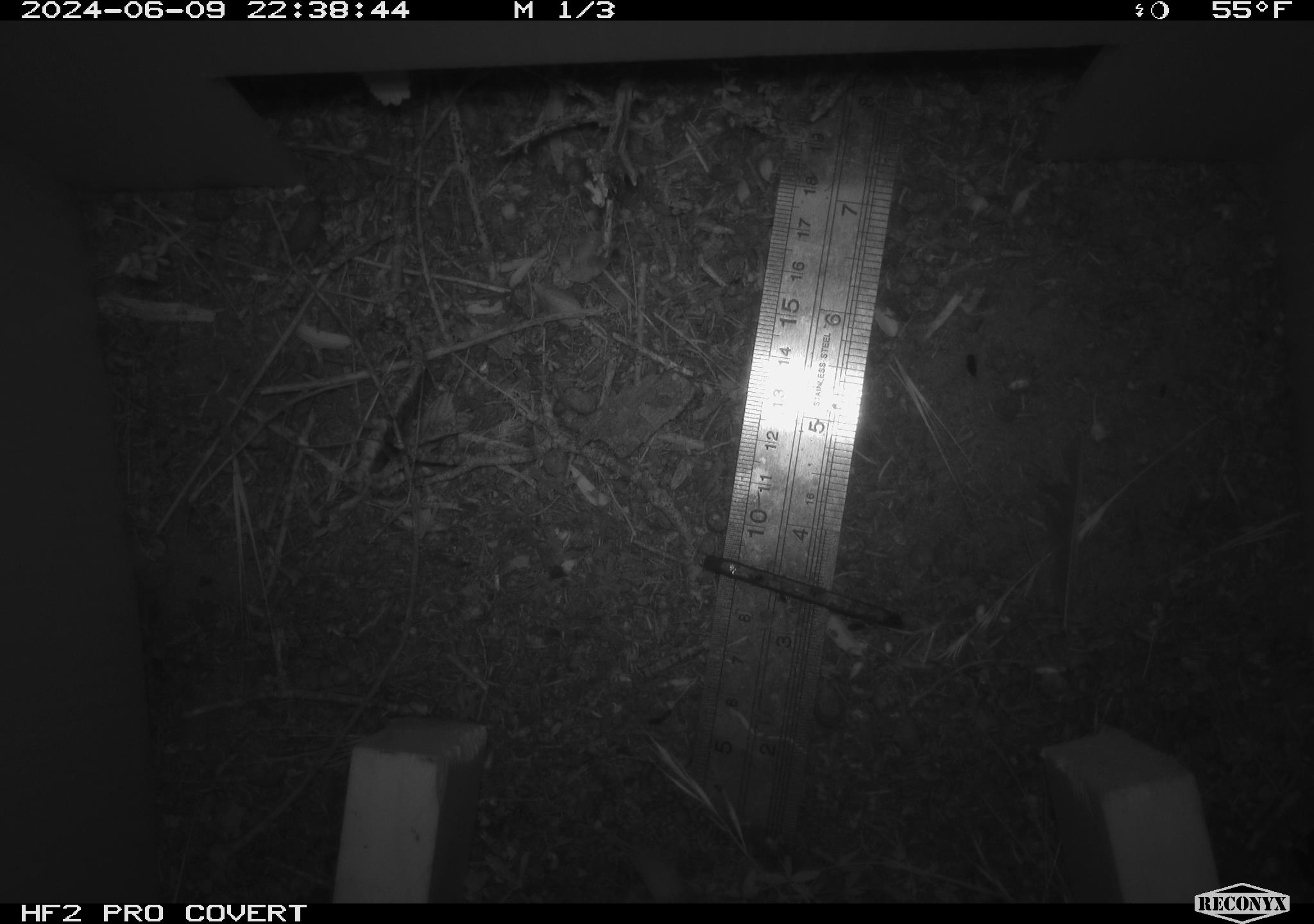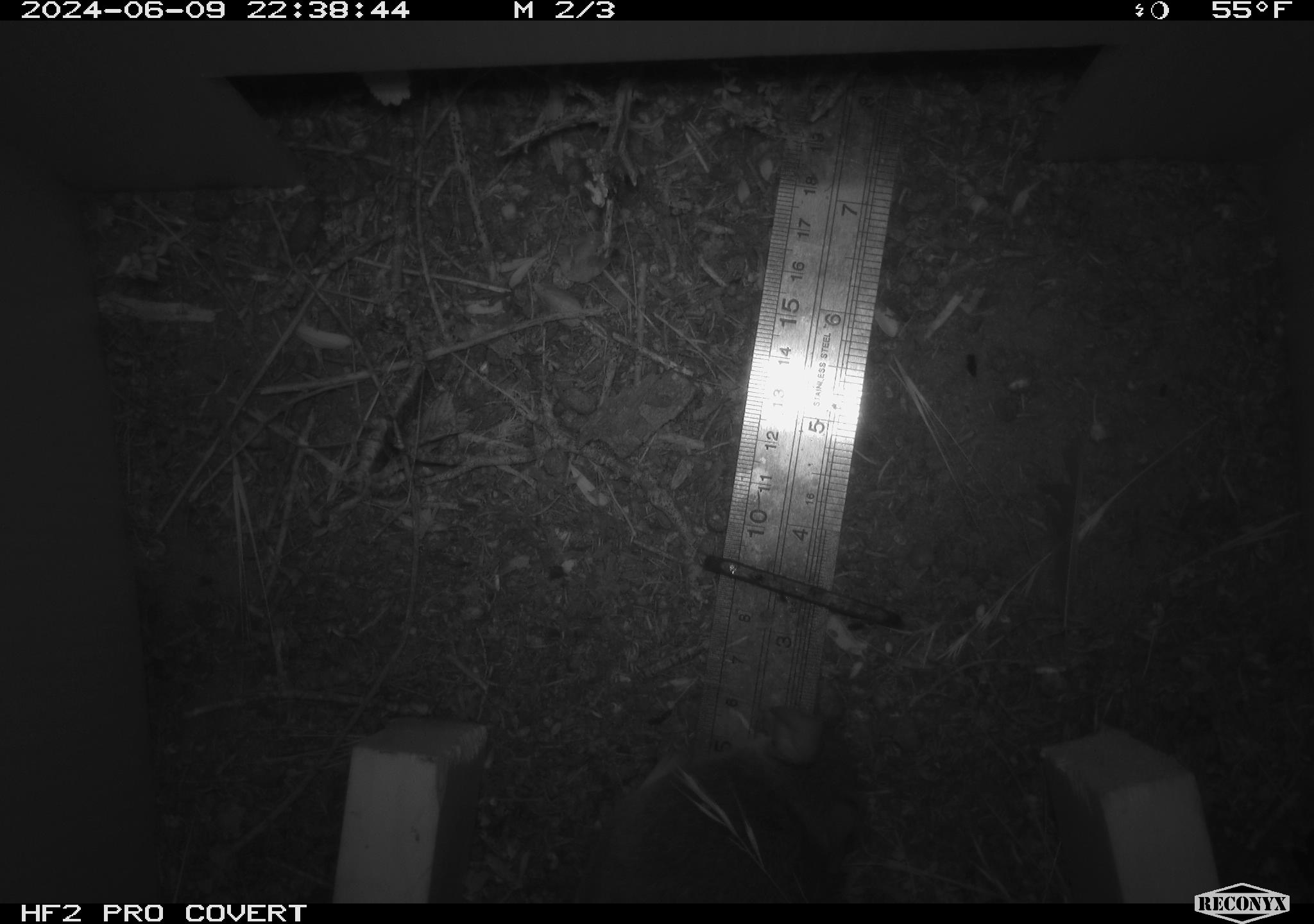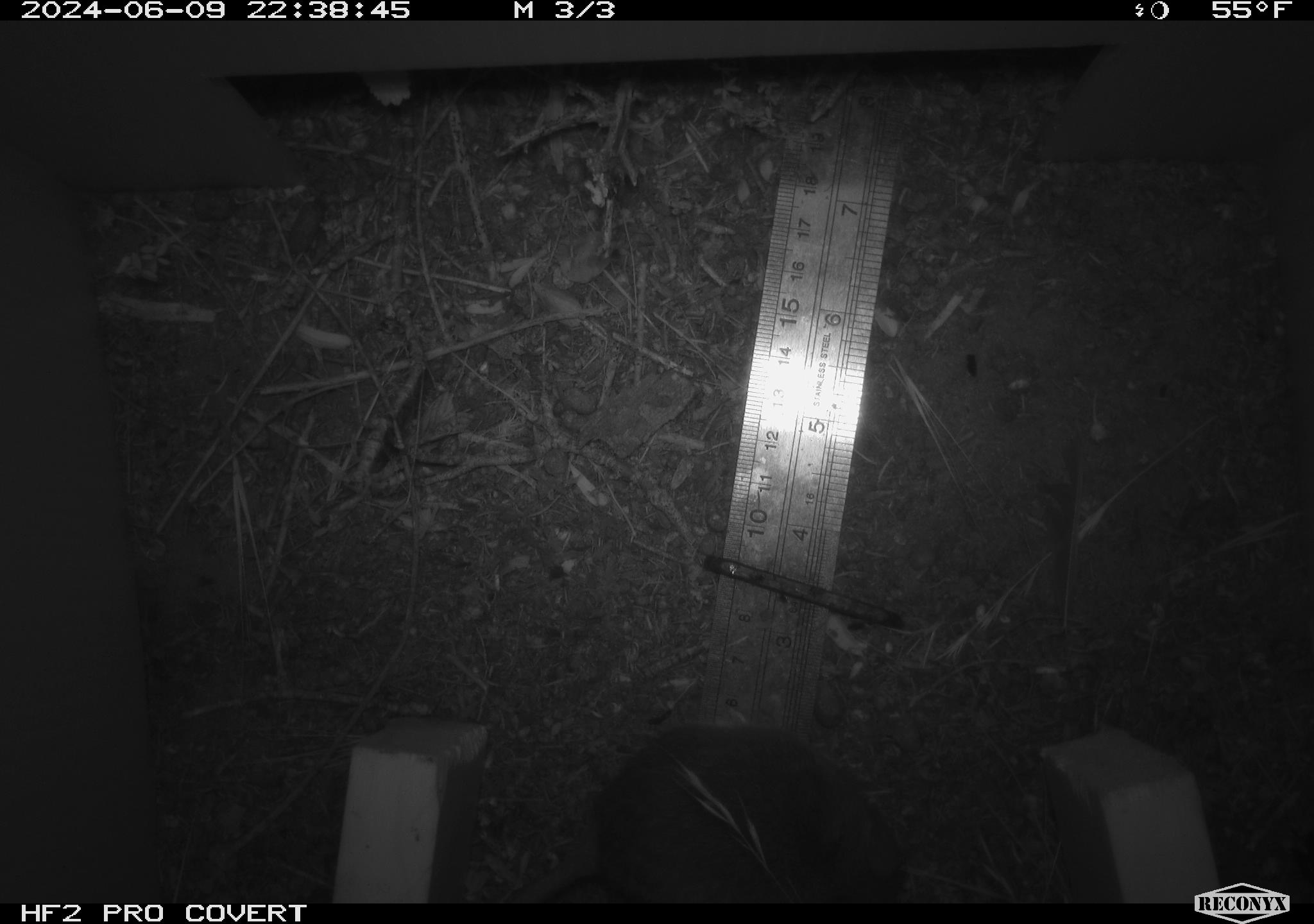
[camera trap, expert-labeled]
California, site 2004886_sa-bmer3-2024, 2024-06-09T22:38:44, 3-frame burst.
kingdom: Animalia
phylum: Chordata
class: Mammalia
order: Rodentia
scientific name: Rodentia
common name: mouse species